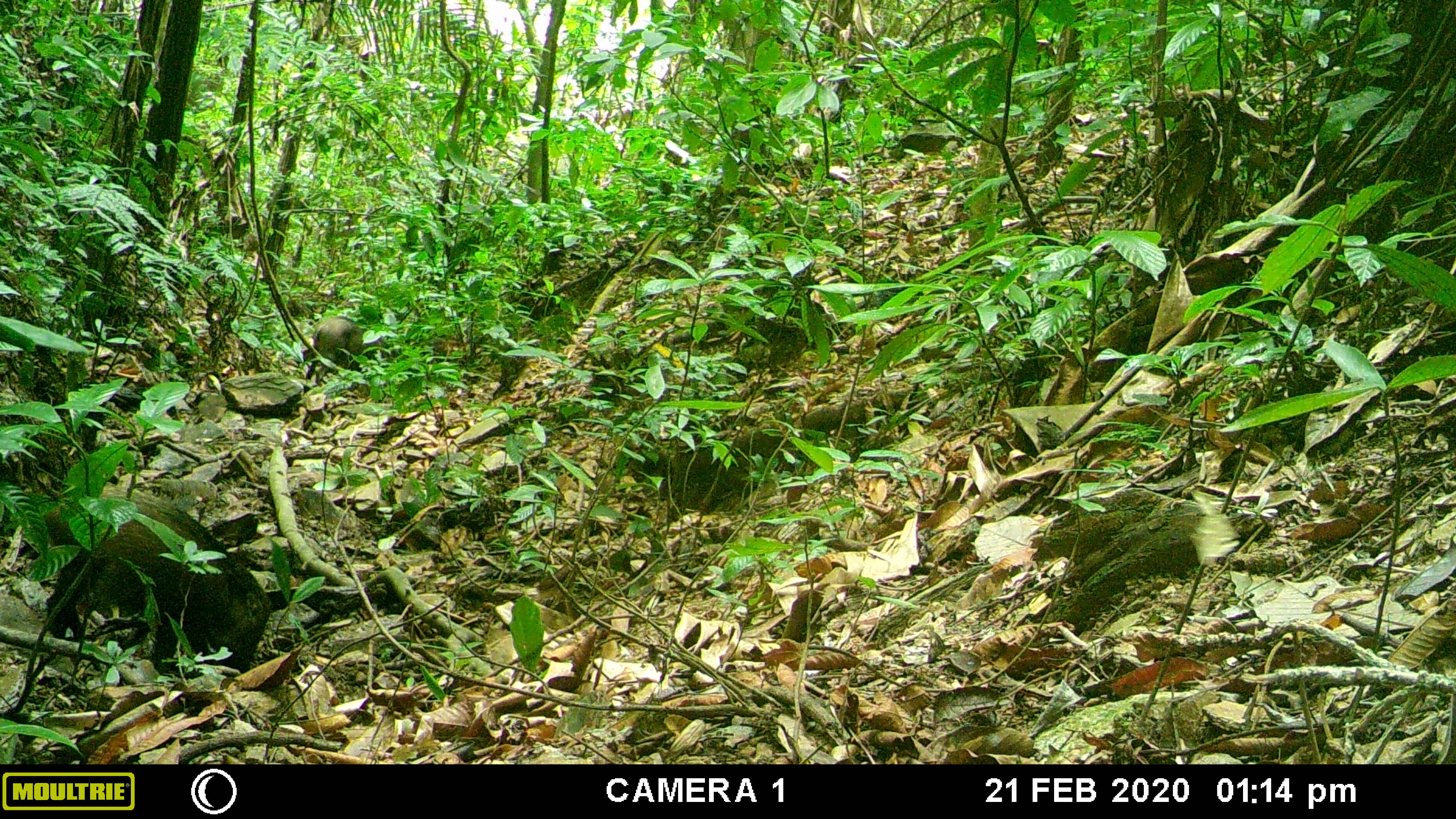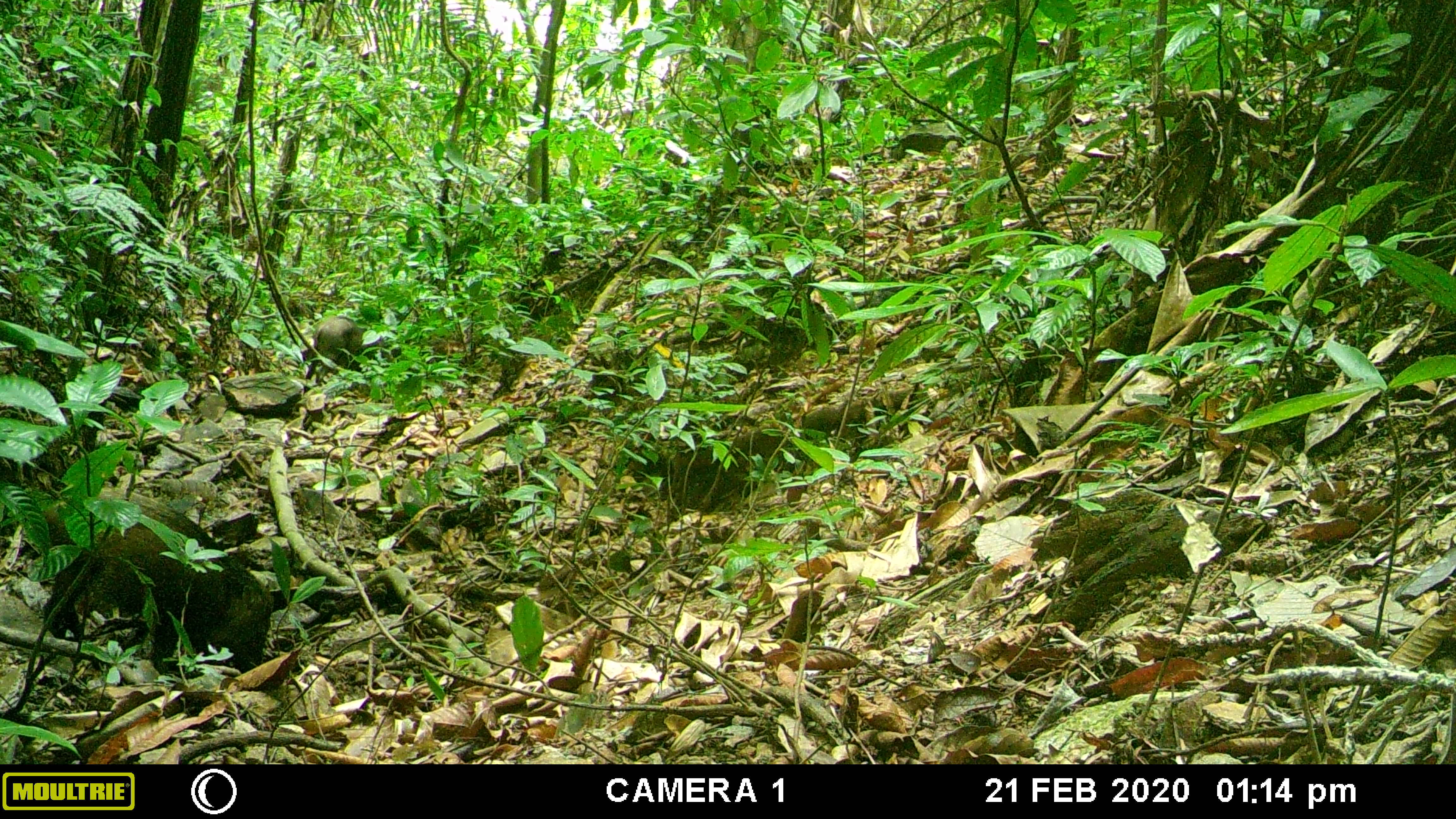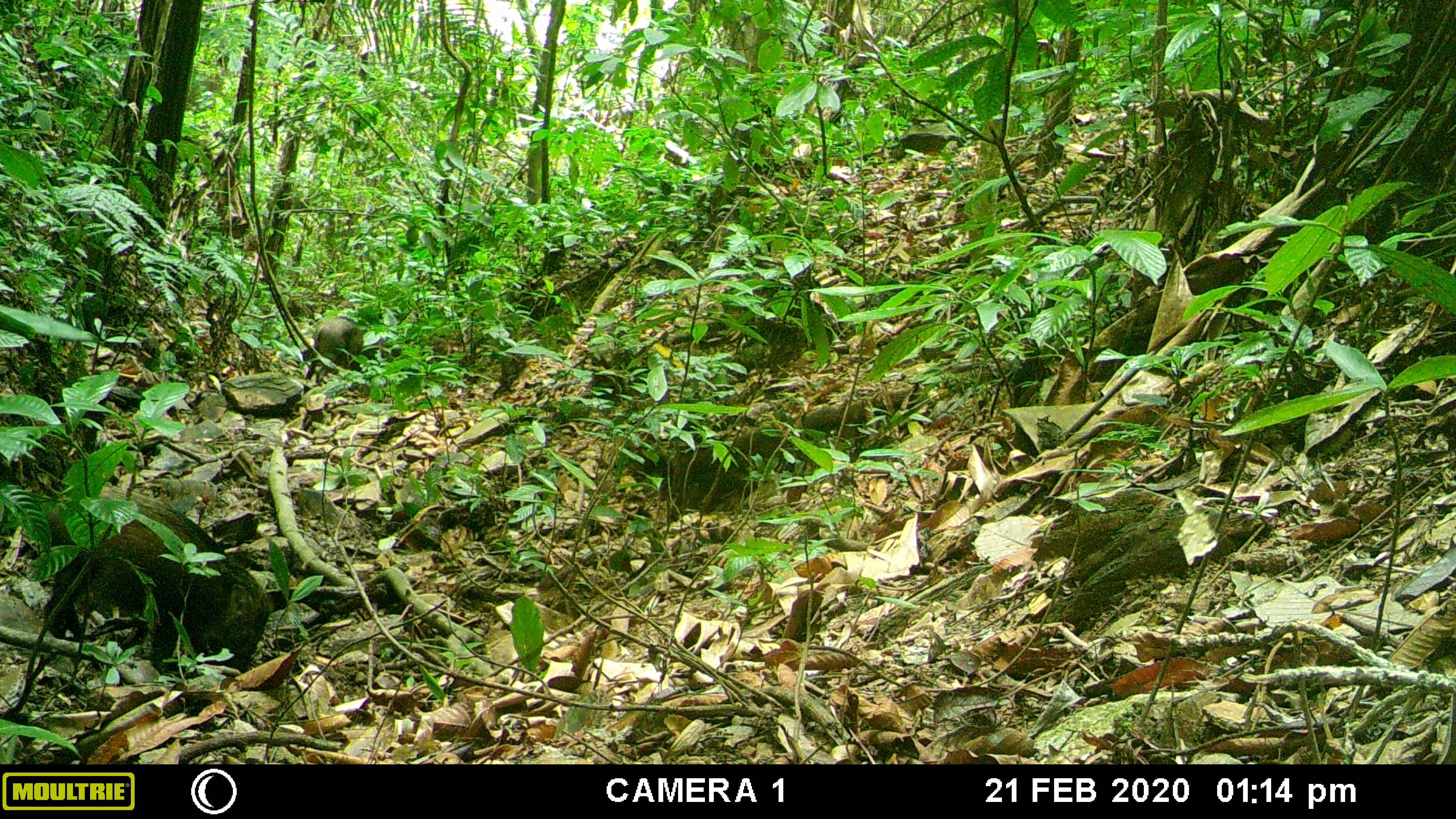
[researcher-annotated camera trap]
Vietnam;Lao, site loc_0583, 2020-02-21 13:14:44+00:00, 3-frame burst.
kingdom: Animalia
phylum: Chordata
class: Mammalia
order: Artiodactyla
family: Suidae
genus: Sus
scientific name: Sus scrofa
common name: eurasian wild pig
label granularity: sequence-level